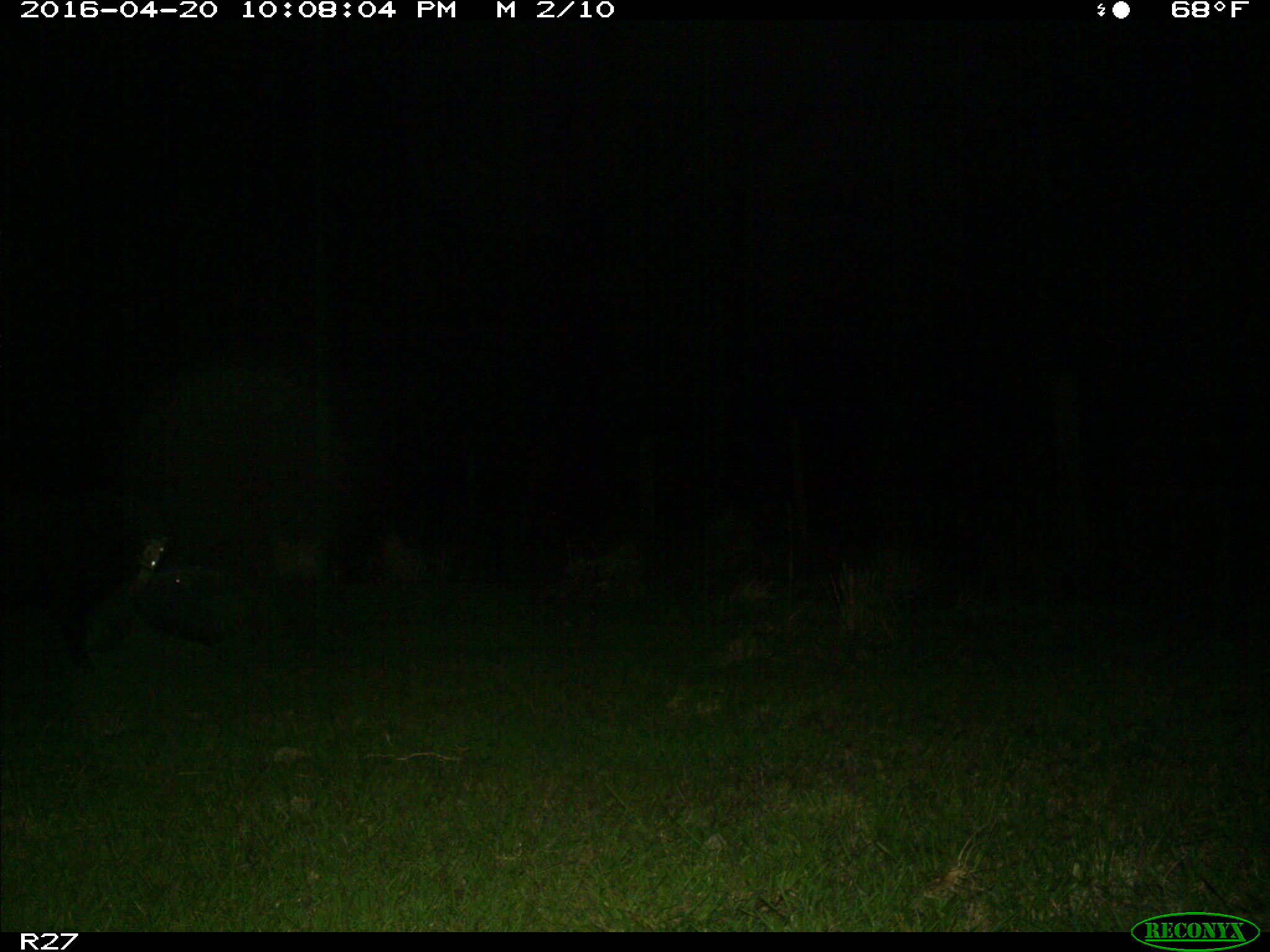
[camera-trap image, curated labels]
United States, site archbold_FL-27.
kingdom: Animalia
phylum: Chordata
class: Mammalia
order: Artiodactyla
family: Suidae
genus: Sus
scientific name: Sus scrofa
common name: wild boar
Sus scrofa (wild boar).